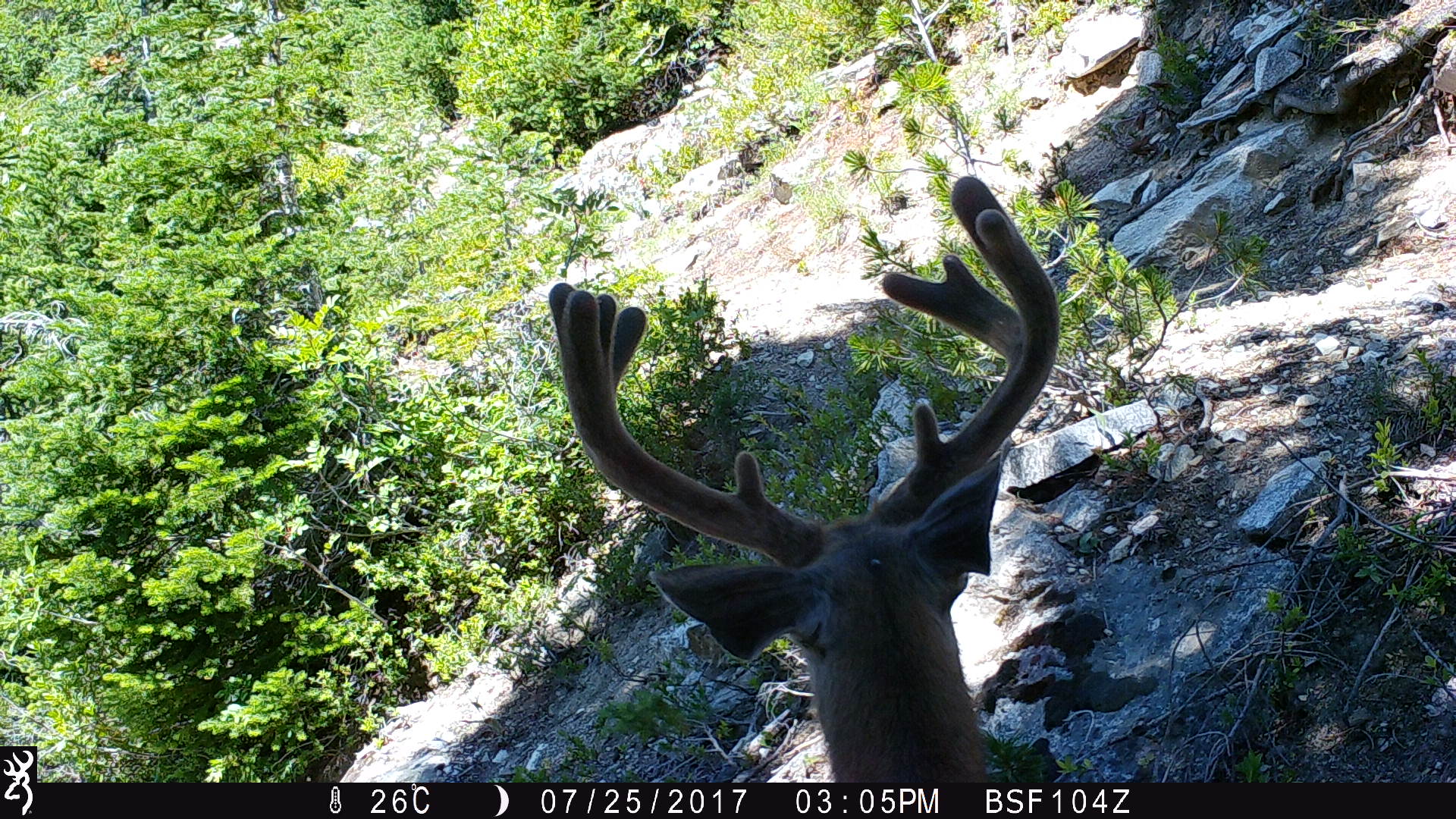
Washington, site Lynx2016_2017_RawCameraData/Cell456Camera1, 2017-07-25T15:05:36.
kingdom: Animalia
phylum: Chordata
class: Mammalia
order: Artiodactyla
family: Cervidae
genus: Odocoileus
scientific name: Odocoileus hemionus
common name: mule deer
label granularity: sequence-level